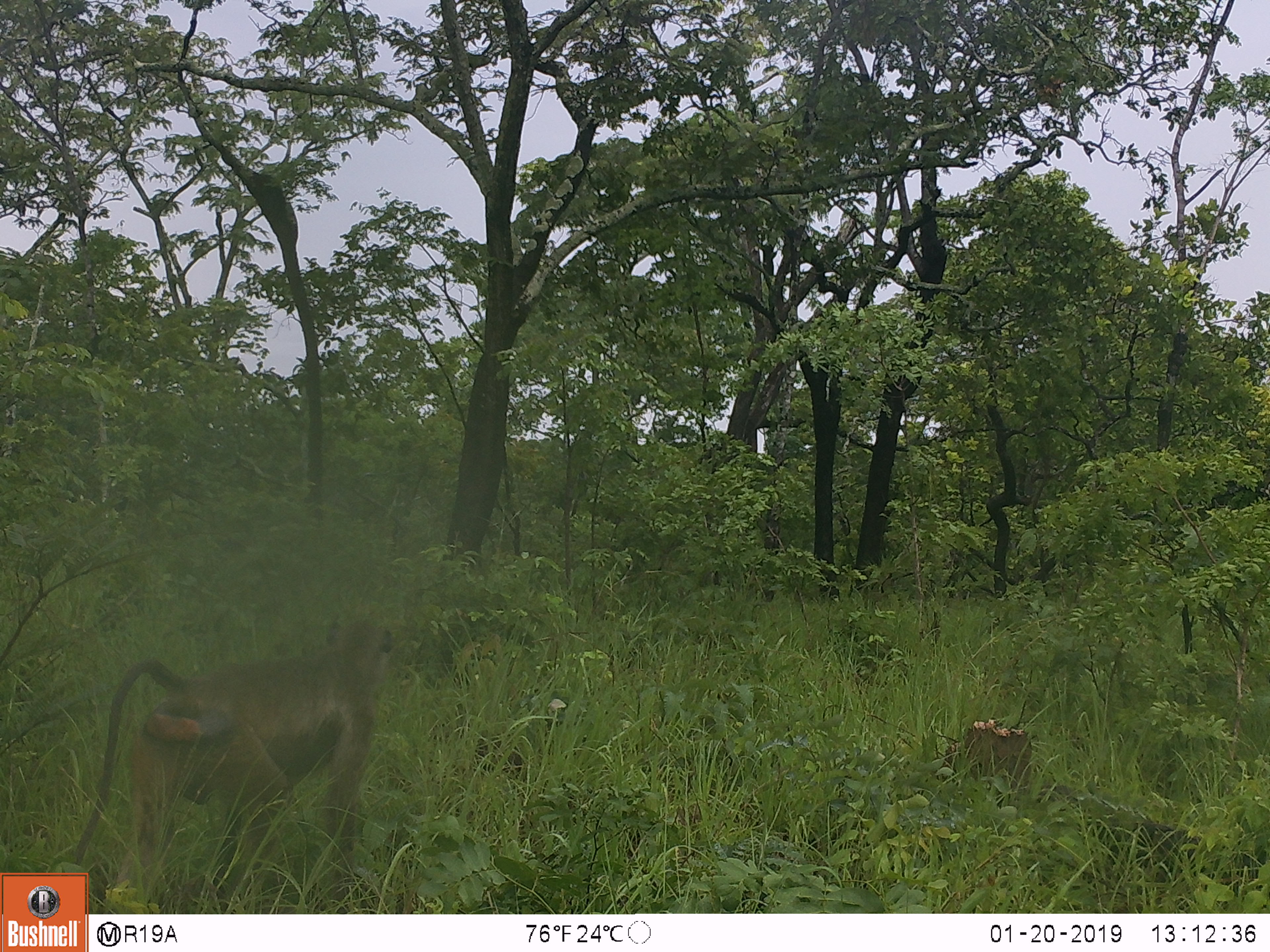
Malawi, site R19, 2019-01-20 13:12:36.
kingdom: Animalia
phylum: Chordata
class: Mammalia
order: Primates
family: Cercopithecidae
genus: Papio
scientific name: Papio cynocephalus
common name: yellow baboon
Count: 1.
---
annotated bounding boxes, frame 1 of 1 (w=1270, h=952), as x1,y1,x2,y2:
yellow baboon: 56,597,435,862